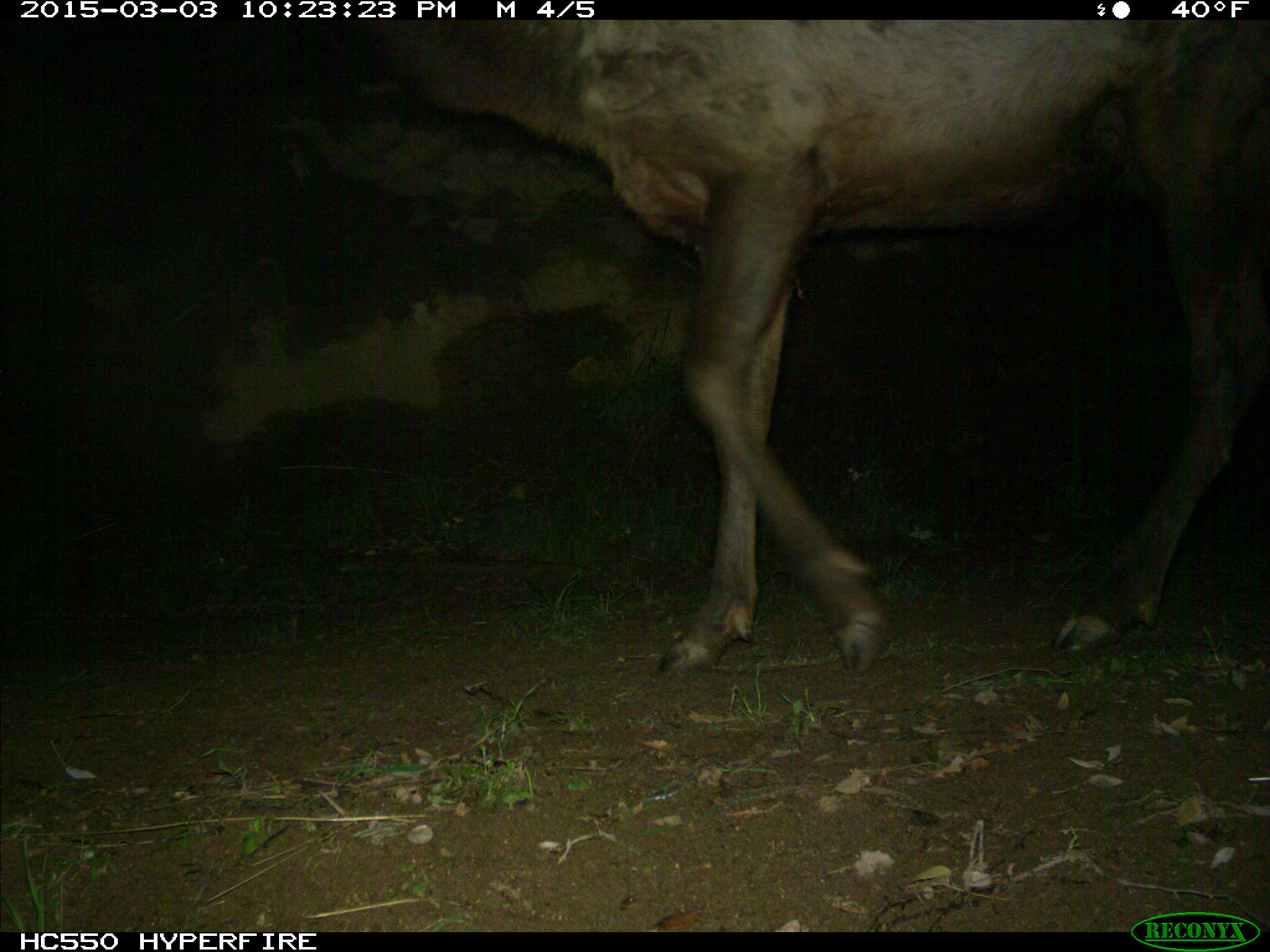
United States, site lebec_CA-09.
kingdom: Animalia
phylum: Chordata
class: Mammalia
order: Artiodactyla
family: Cervidae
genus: Cervus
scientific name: Cervus canadensis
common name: elk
Cervus canadensis (elk).